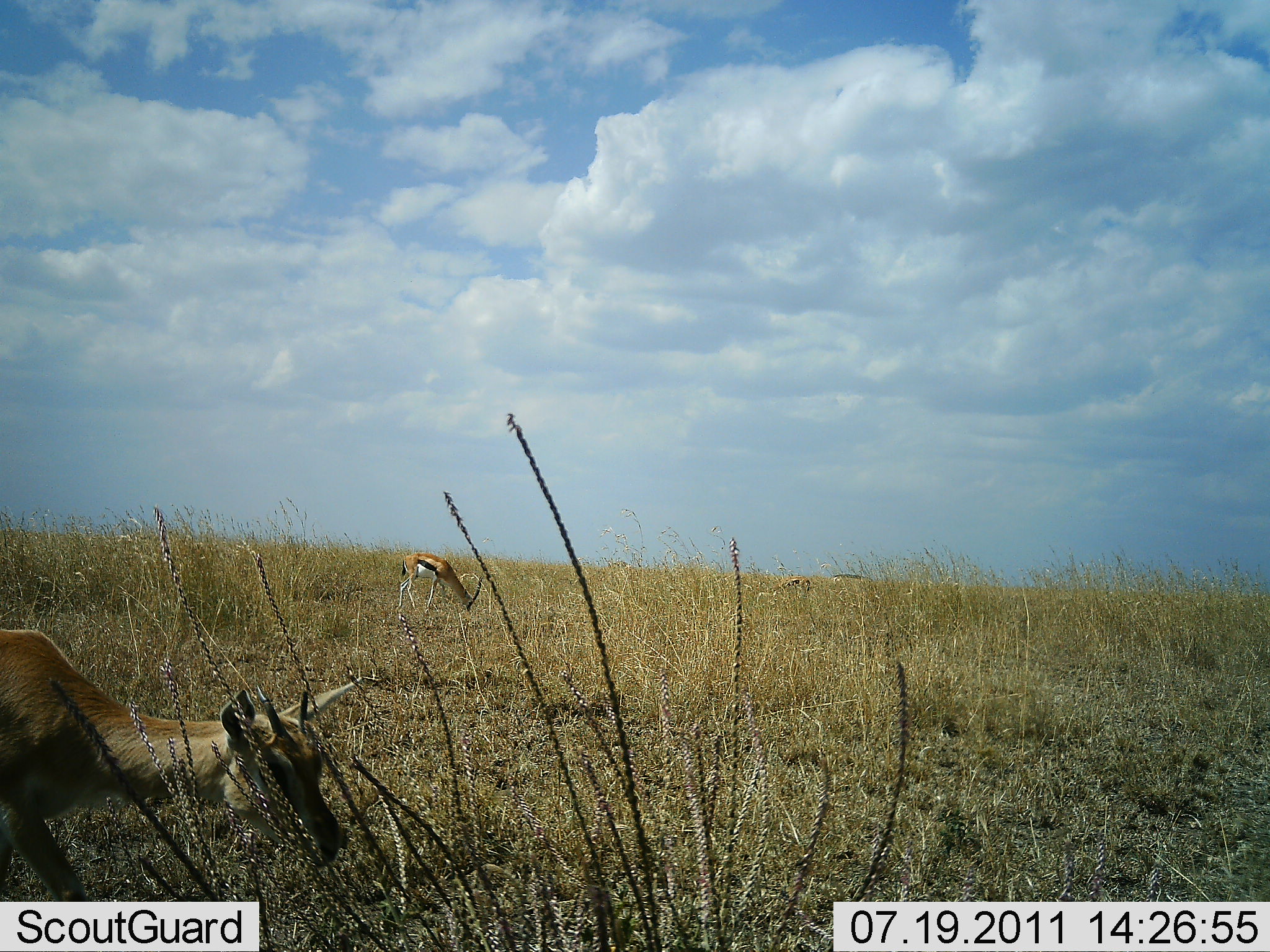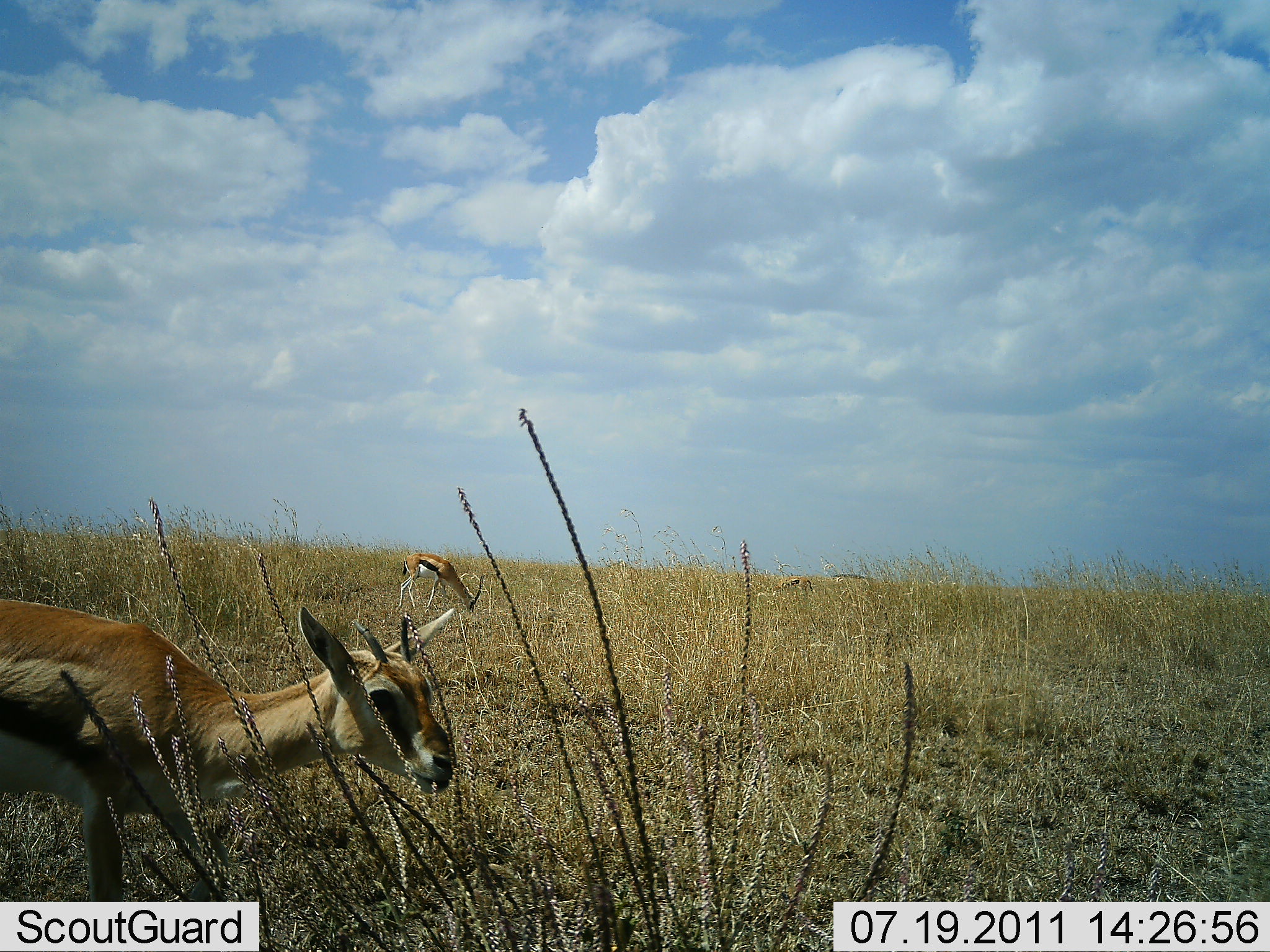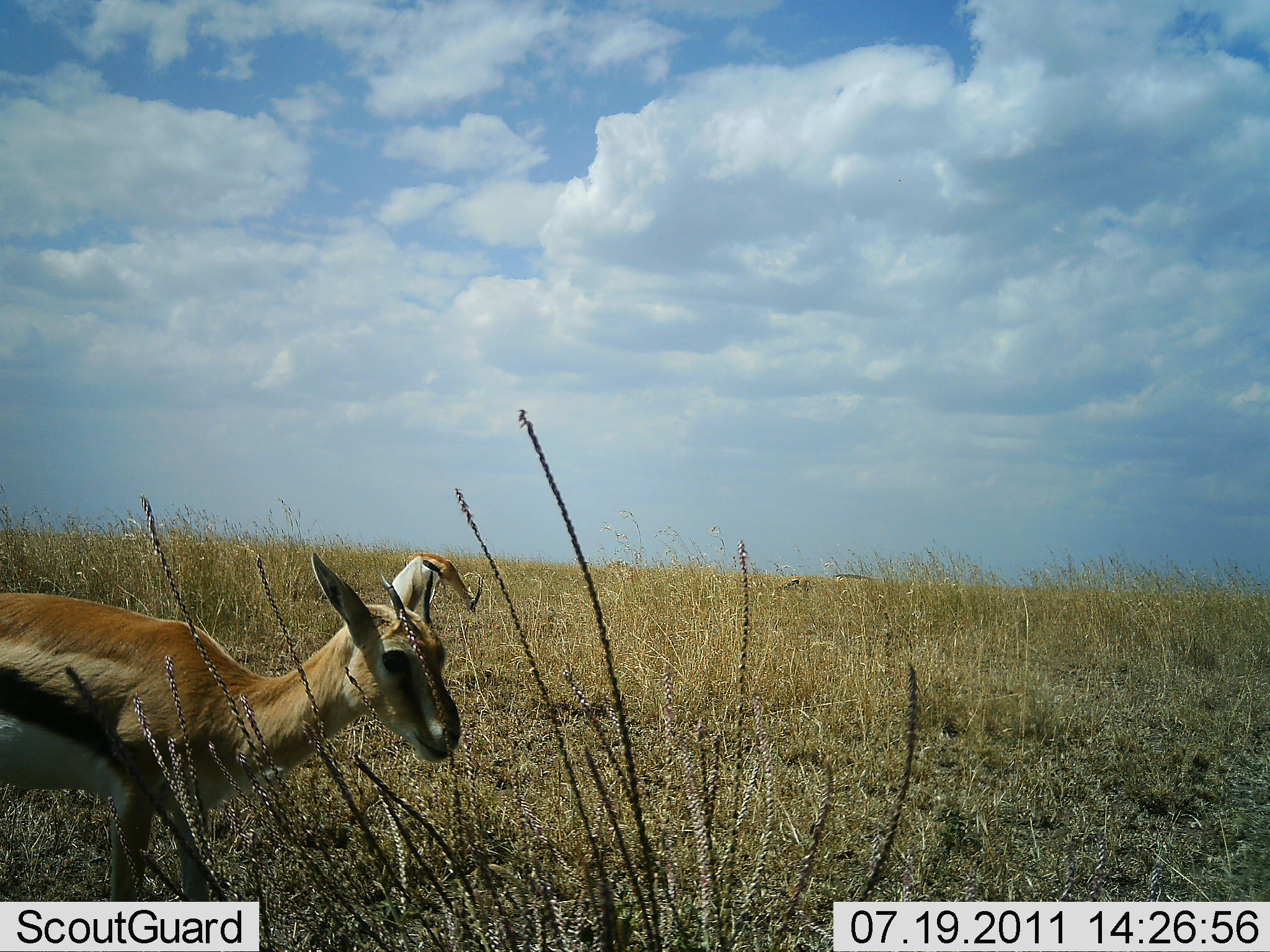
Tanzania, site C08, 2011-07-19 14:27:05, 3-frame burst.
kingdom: Animalia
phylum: Chordata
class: Mammalia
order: Artiodactyla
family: Bovidae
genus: Eudorcas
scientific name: Eudorcas thomsonii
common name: thomson's gazelle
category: gazellethomsons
Gazellethomsons (thomson's gazelle) (Eudorcas thomsonii), count 2. Behavior (volunteer vote fractions): standing 8%, resting 0%, moving 75%, interacting 0%. Young present (vote fraction): 0%. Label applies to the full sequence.